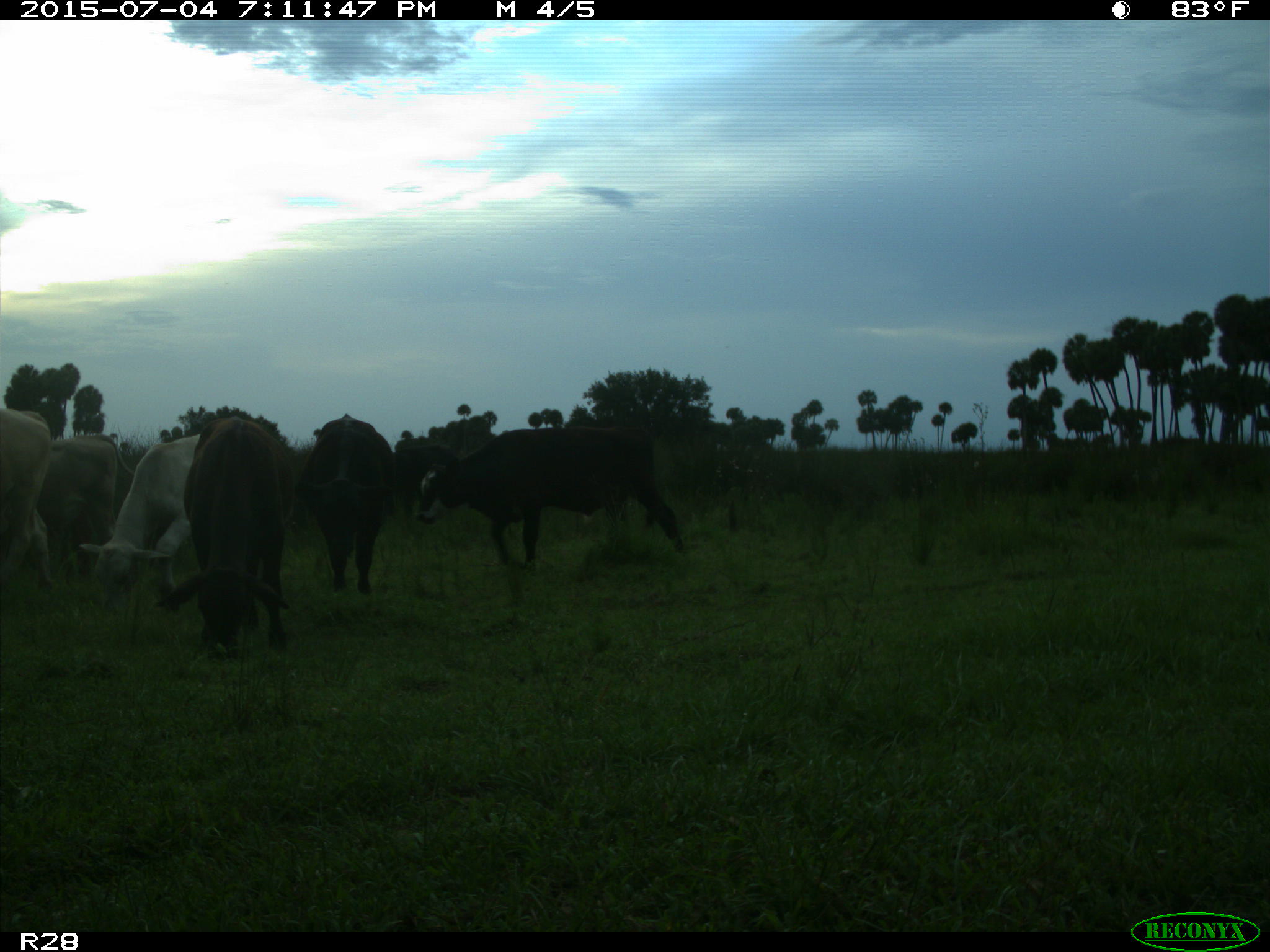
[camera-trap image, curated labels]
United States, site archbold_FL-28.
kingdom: Animalia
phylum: Chordata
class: Mammalia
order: Artiodactyla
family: Bovidae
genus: Bos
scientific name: Bos taurus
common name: domestic cow